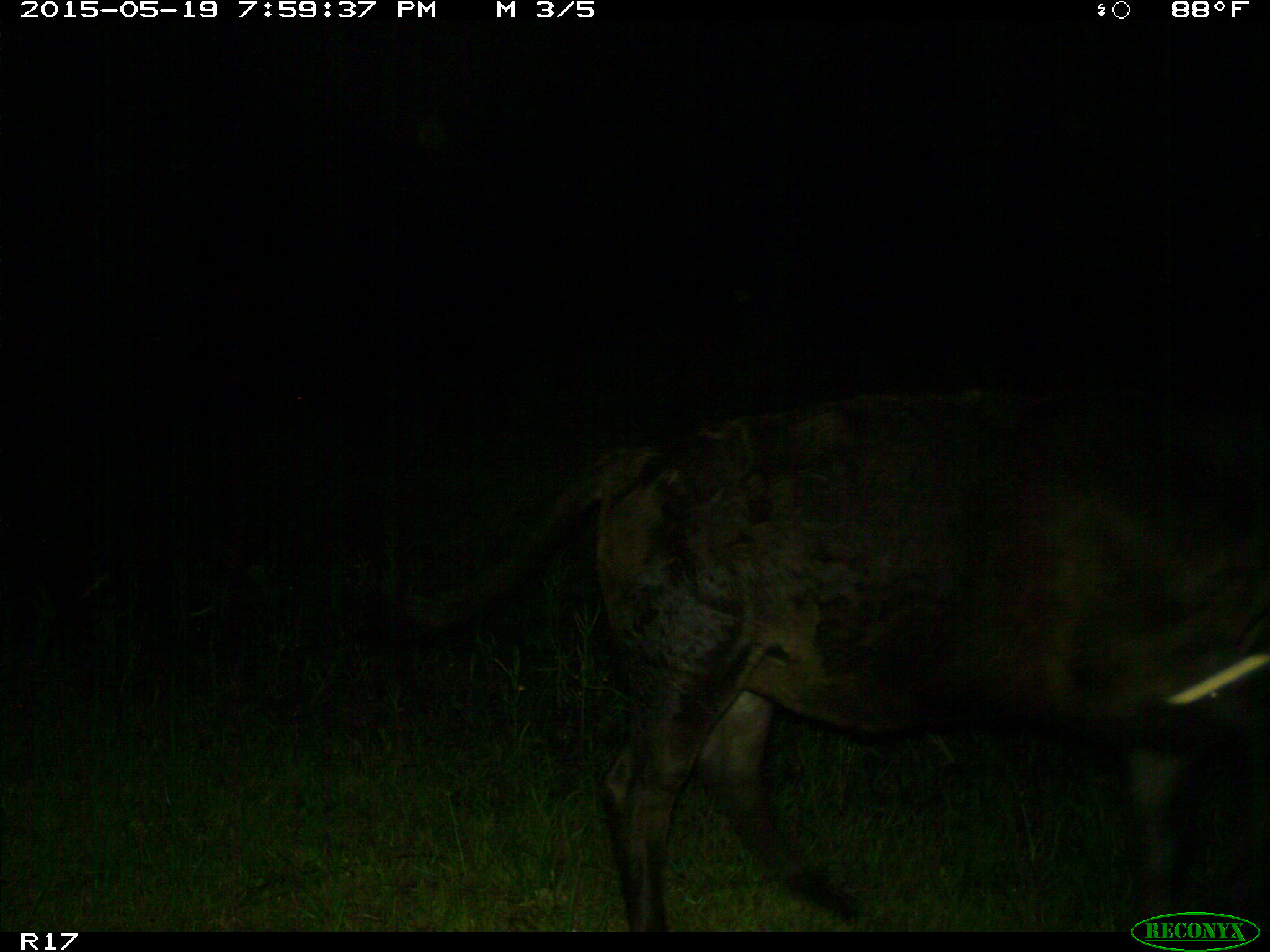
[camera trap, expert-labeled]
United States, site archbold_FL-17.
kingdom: Animalia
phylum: Chordata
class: Mammalia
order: Artiodactyla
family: Bovidae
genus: Bos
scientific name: Bos taurus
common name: domestic cow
Bos taurus (domestic cow).